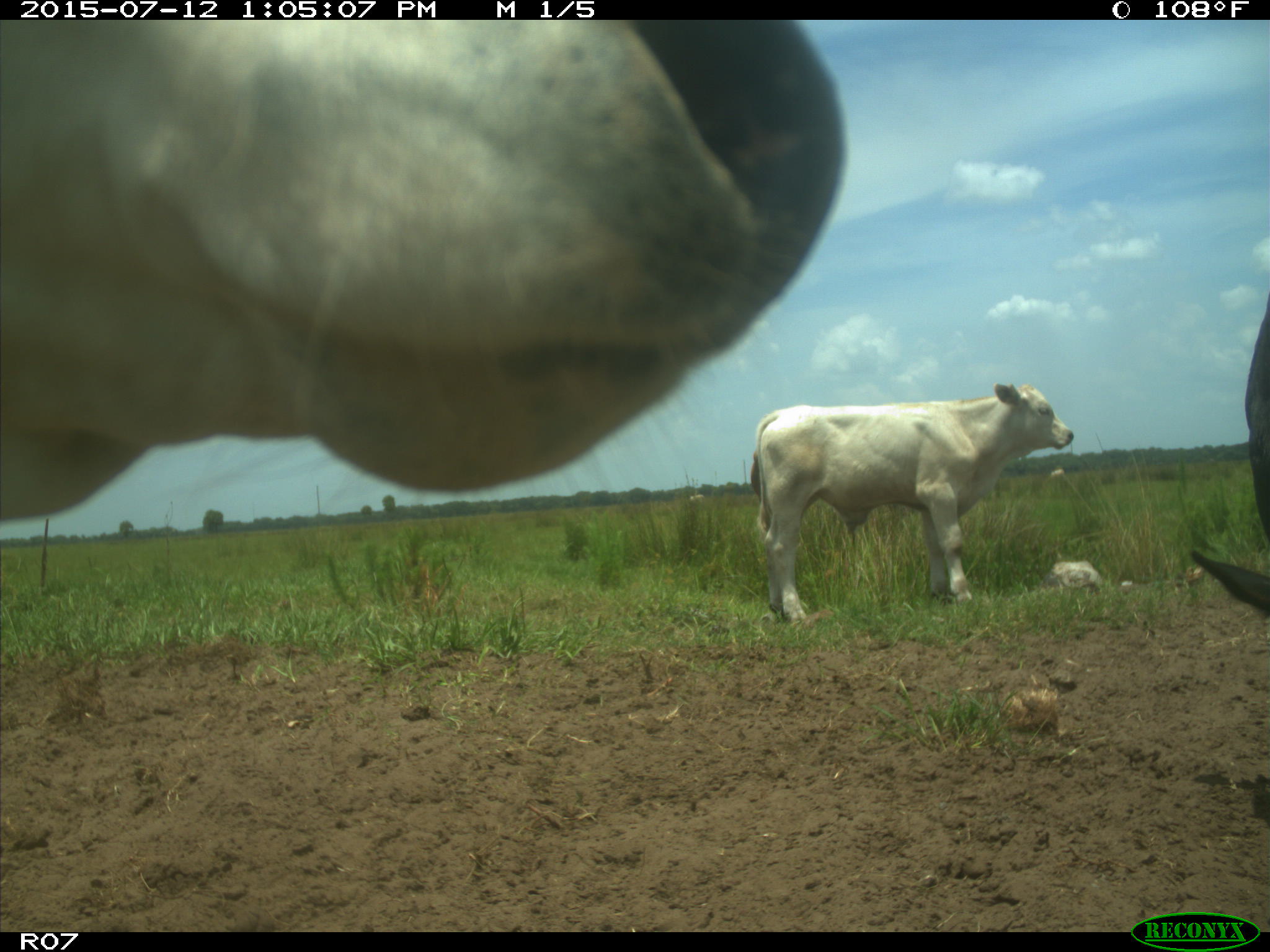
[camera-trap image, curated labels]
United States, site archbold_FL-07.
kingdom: Animalia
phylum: Chordata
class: Mammalia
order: Artiodactyla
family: Bovidae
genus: Bos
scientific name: Bos taurus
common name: domestic cow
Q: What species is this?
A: Bos taurus (domestic cow).